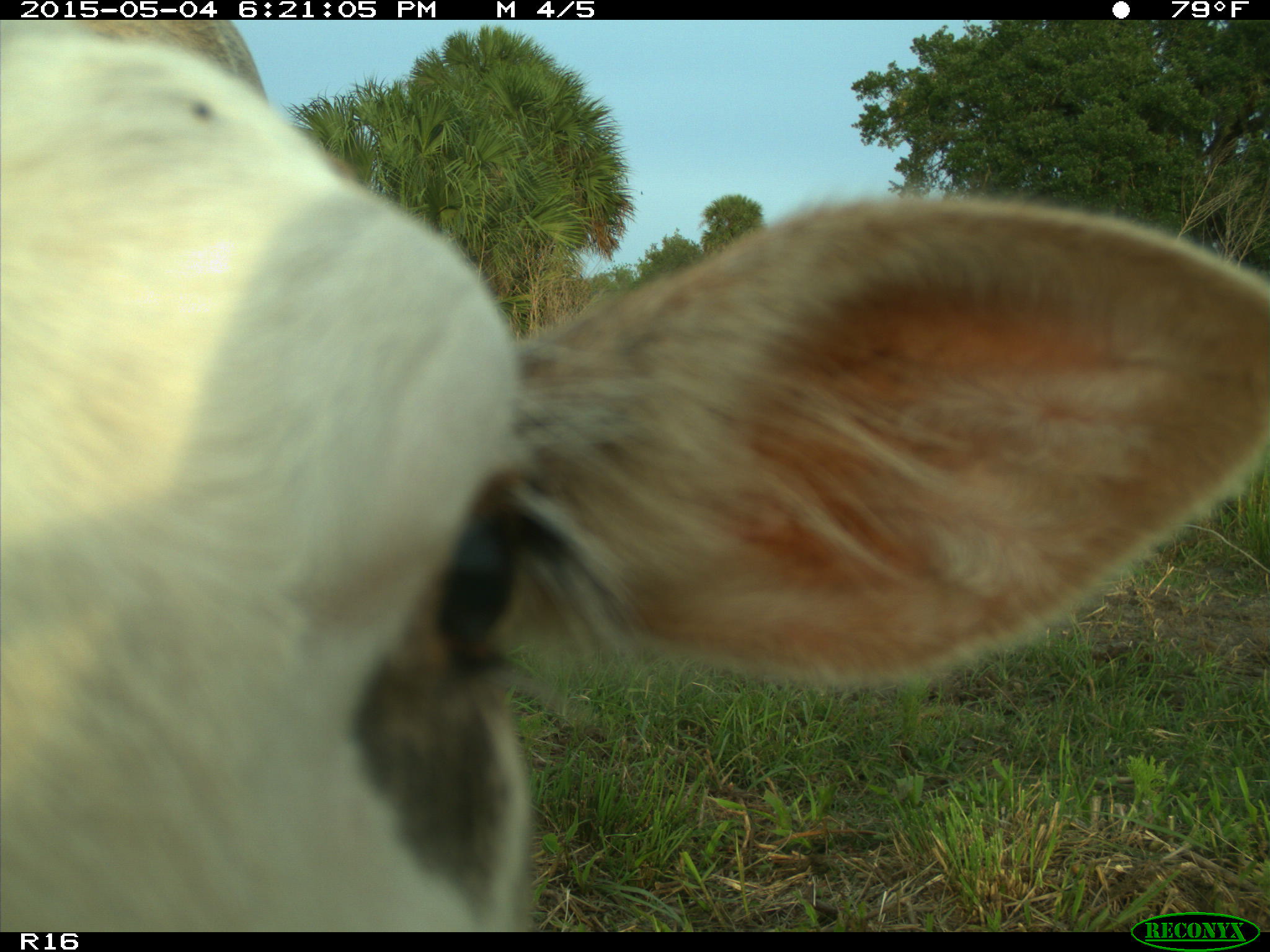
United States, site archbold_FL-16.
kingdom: Animalia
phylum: Chordata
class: Mammalia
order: Artiodactyla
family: Bovidae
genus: Bos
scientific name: Bos taurus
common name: domestic cow